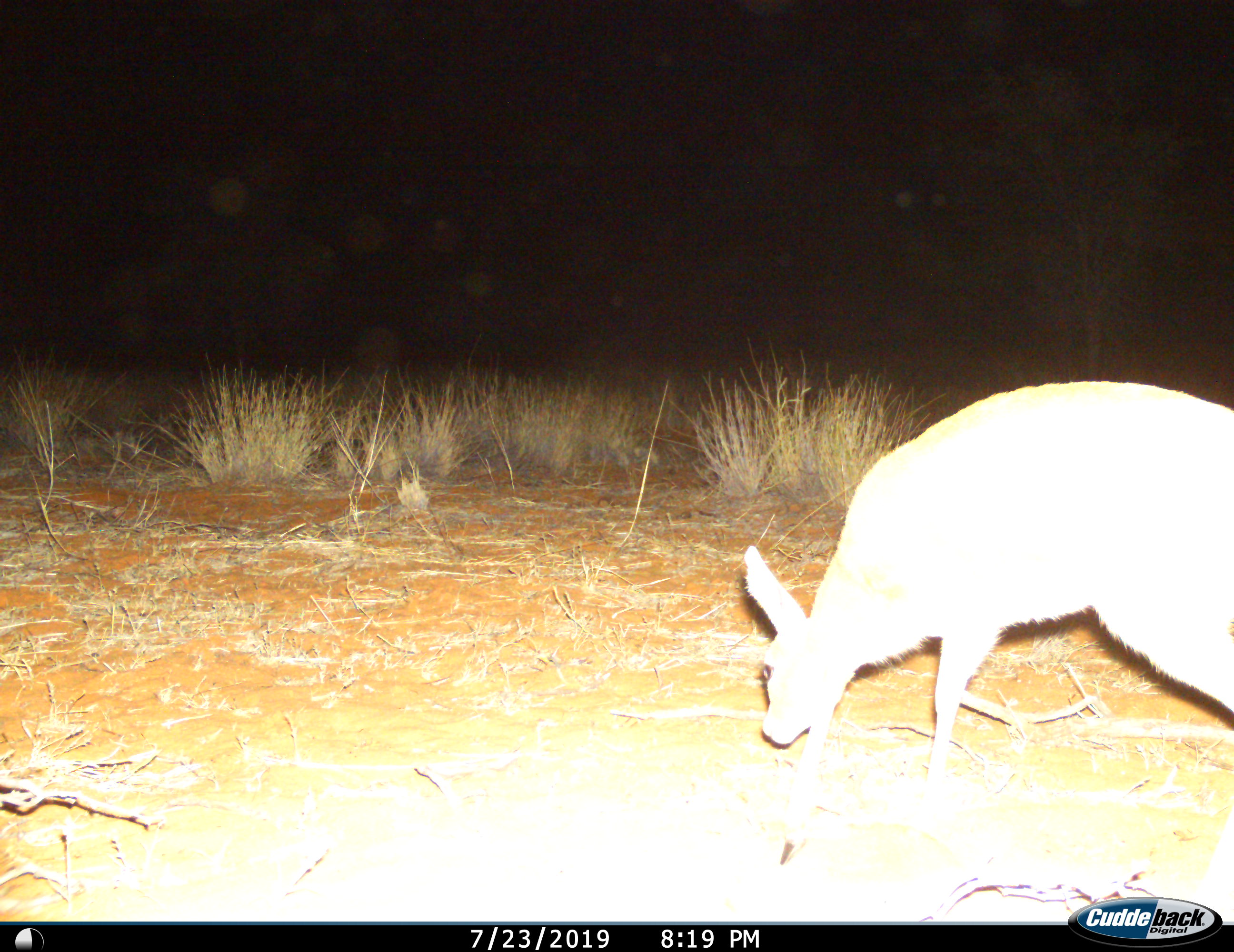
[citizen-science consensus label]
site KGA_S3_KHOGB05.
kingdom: Animalia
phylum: Chordata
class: Mammalia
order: Artiodactyla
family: Bovidae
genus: Raphicerus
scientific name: Raphicerus campestris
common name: steenbok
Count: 1.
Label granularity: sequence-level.